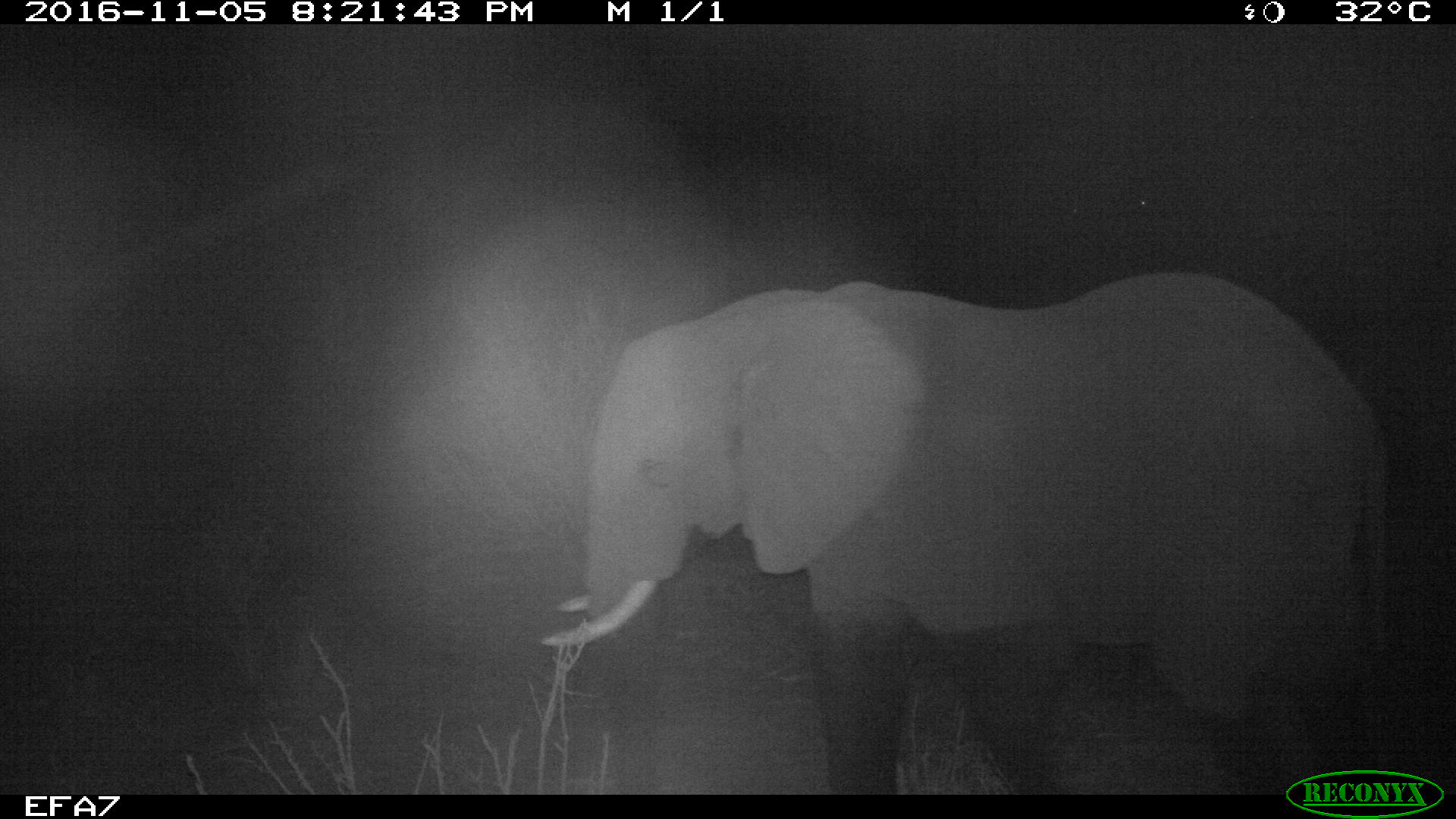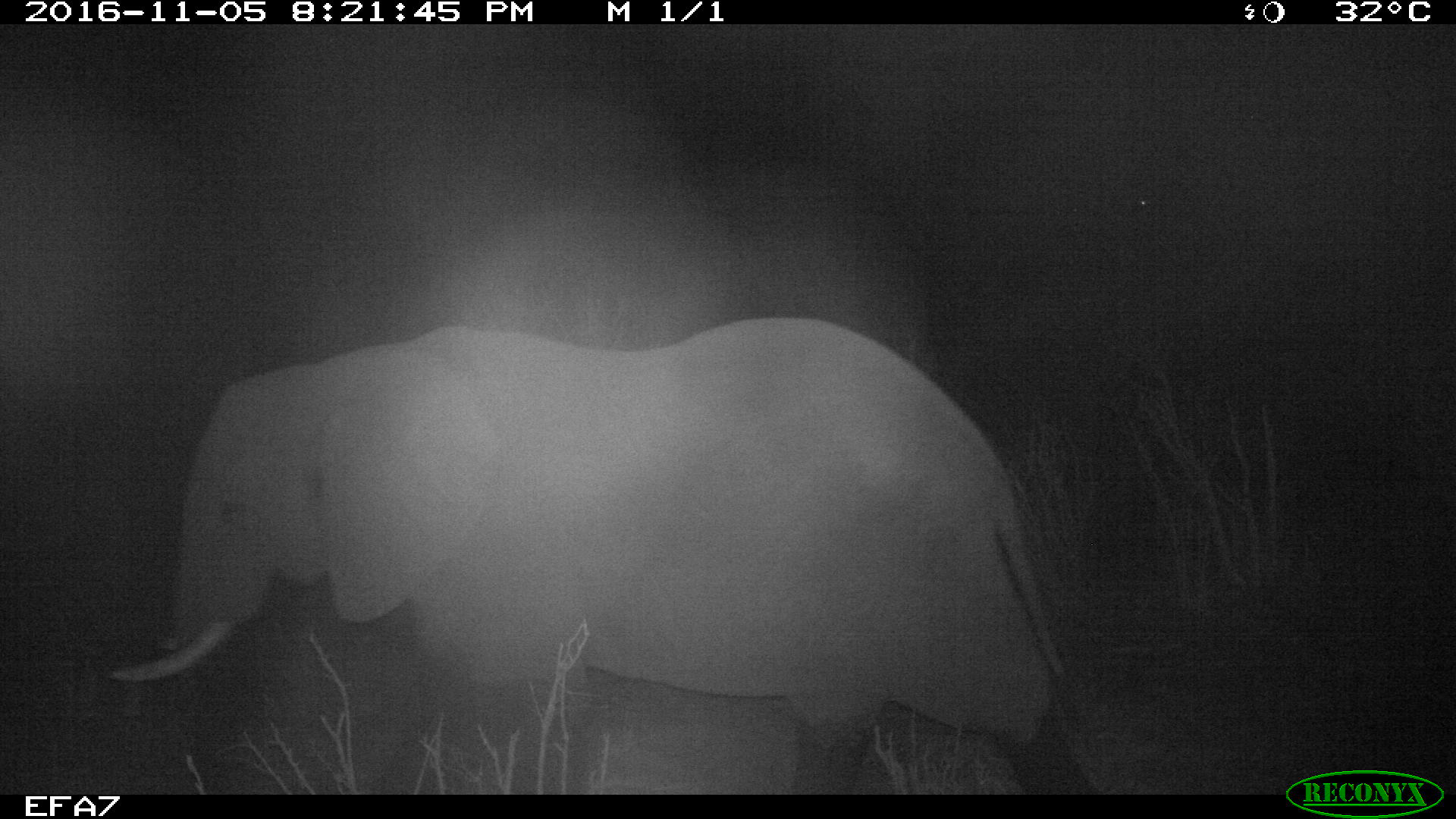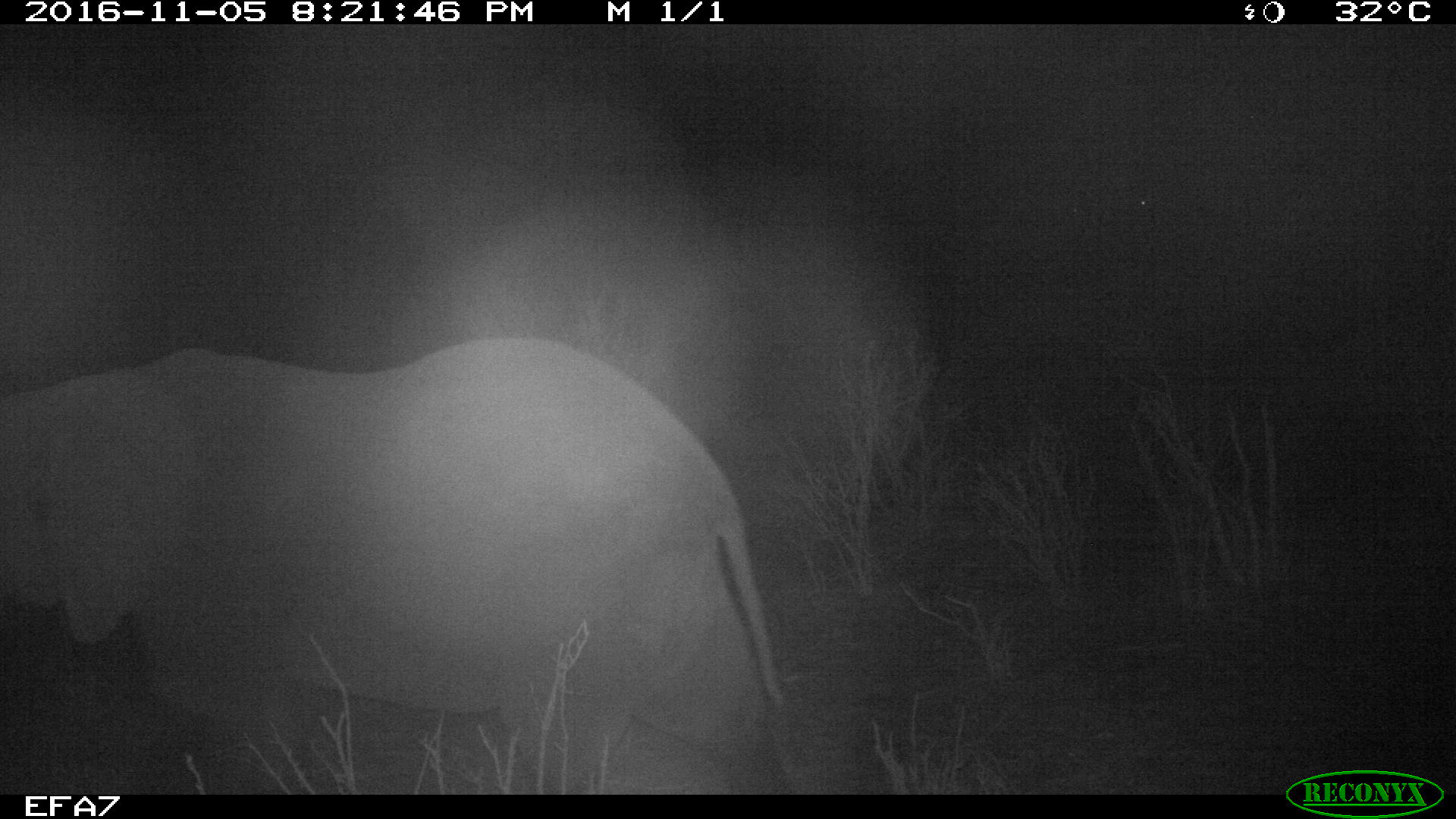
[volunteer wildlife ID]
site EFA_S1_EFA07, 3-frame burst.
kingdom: Animalia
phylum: Chordata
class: Mammalia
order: Proboscidea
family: Elephantidae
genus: Loxodonta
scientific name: Loxodonta africana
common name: african bush elephant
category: elephant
Elephant (african bush elephant) (Loxodonta africana), count 1. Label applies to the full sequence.